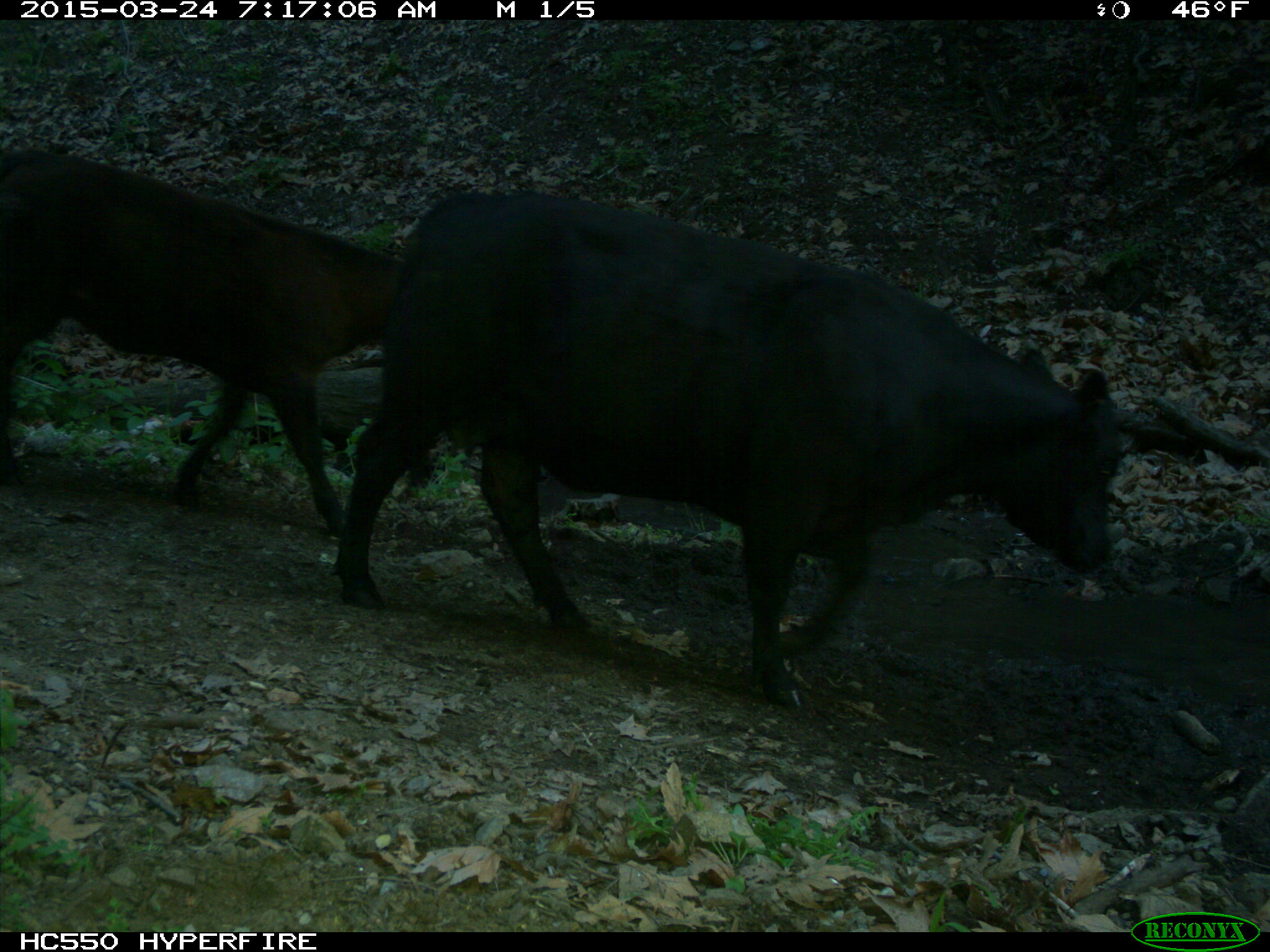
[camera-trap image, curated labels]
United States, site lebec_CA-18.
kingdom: Animalia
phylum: Chordata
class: Mammalia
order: Artiodactyla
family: Bovidae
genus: Bos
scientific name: Bos taurus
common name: domestic cow